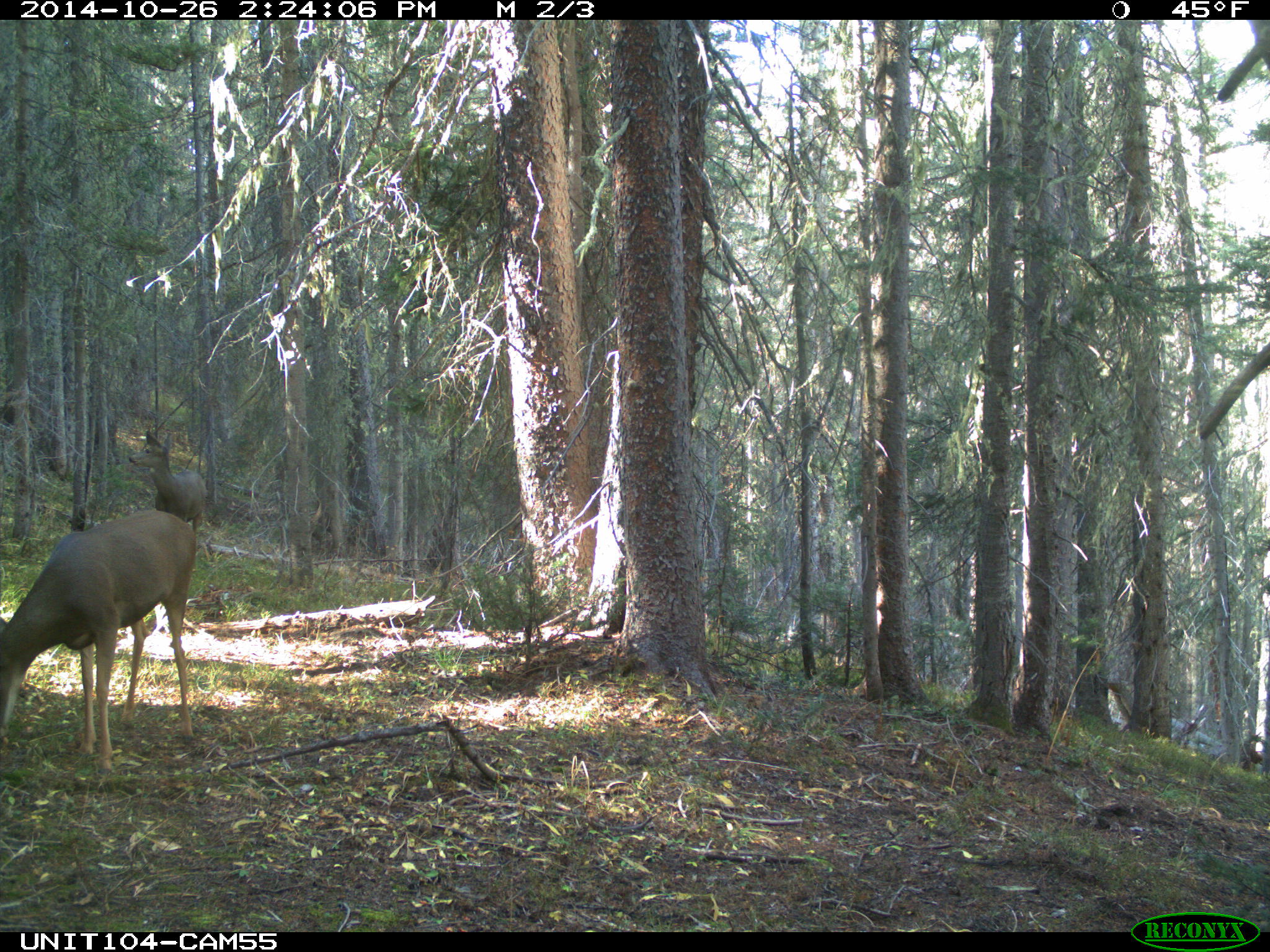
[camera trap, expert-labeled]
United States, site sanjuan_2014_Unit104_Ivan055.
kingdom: Animalia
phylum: Chordata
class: Mammalia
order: Artiodactyla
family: Cervidae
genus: Odocoileus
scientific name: Odocoileus hemionus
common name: mule deer